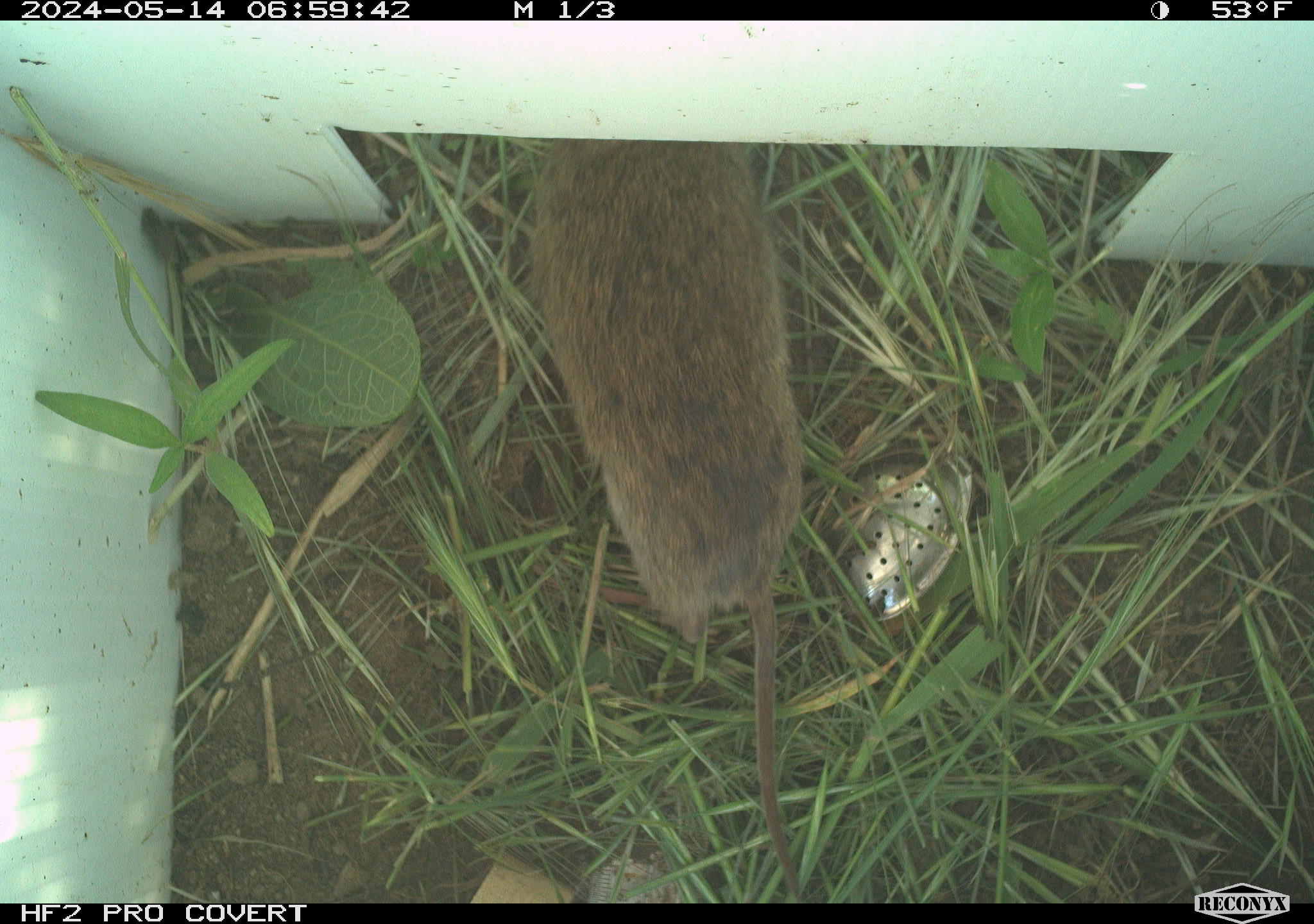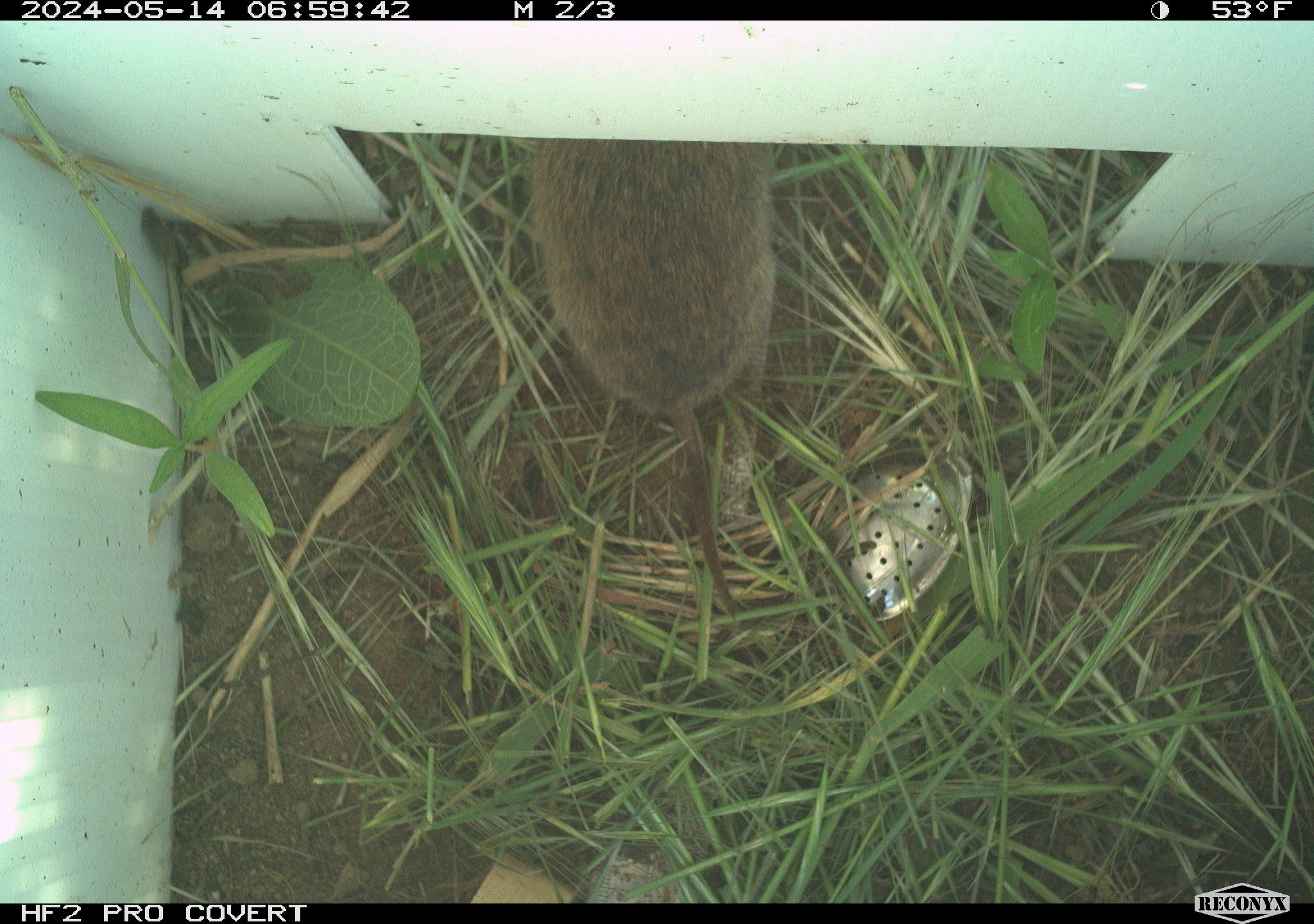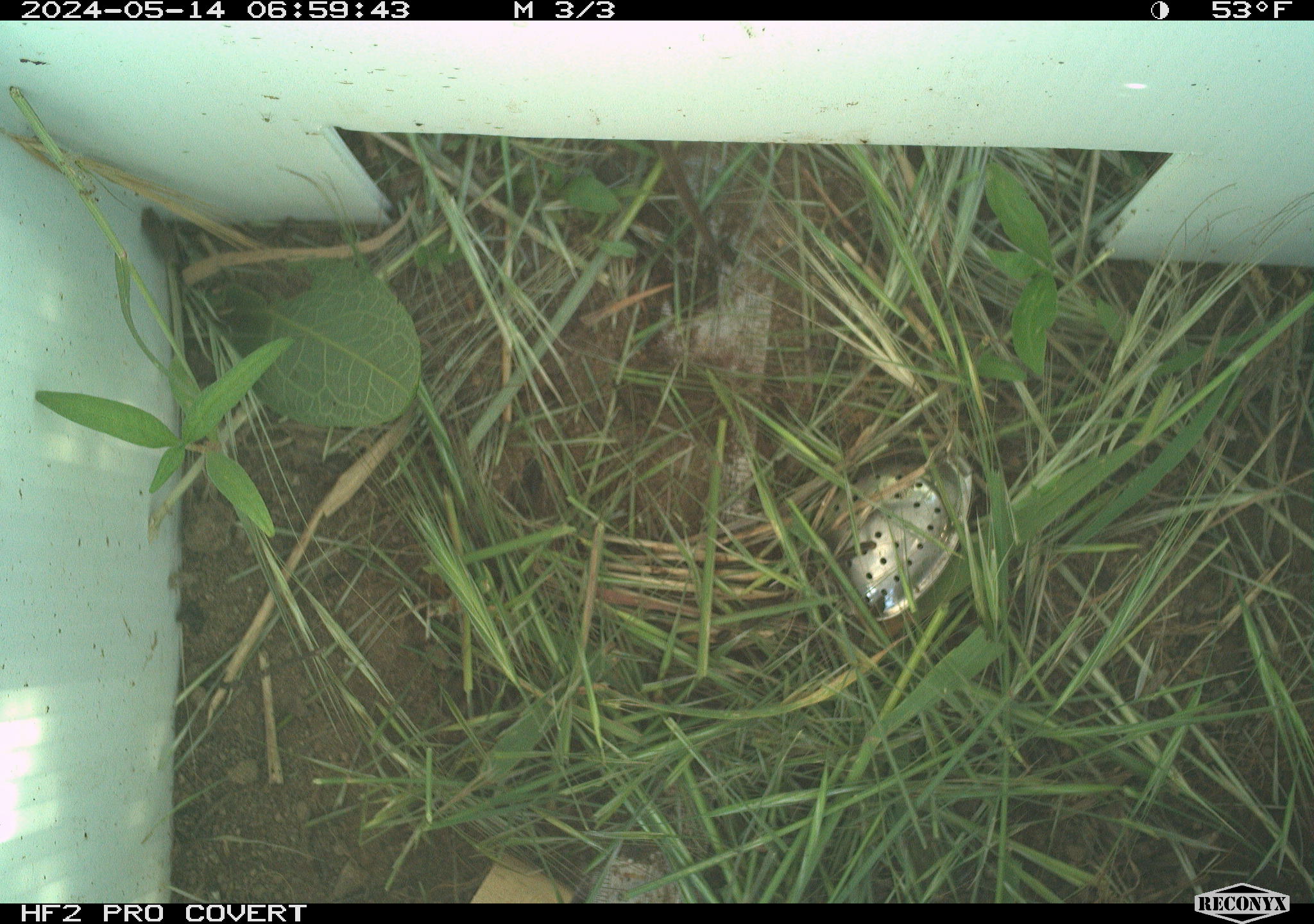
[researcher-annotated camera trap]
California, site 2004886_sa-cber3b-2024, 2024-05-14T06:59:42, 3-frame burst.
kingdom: Animalia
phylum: Chordata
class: Mammalia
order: Rodentia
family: Cricetidae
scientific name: Arvicolinae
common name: voles, lemmings, and muskrats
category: arvicolinae subfamily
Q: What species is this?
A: Arvicolinae subfamily (voles, lemmings, and muskrats) (Arvicolinae).